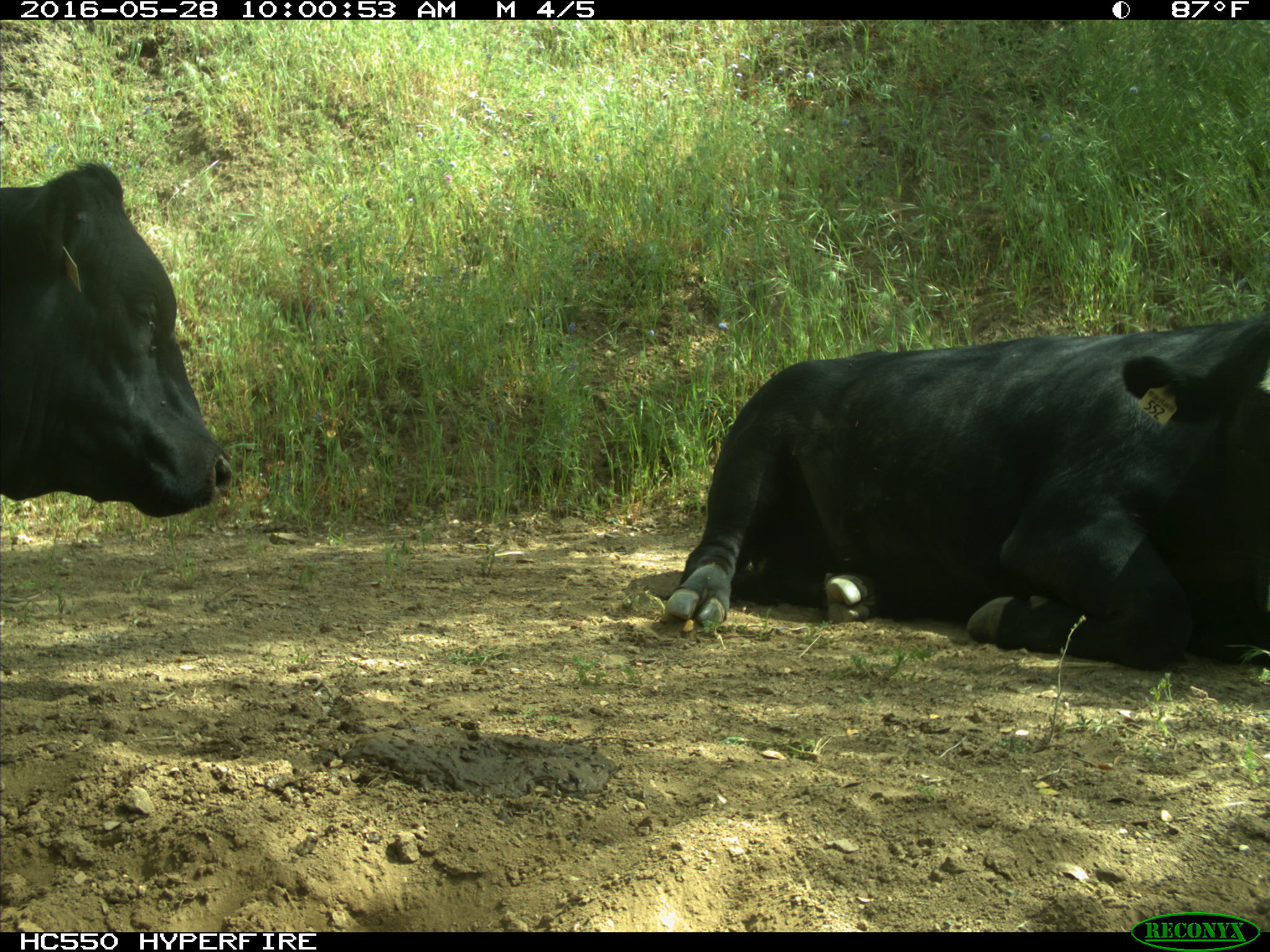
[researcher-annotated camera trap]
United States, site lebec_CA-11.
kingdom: Animalia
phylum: Chordata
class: Mammalia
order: Artiodactyla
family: Bovidae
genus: Bos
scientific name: Bos taurus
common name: domestic cow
Bos taurus (domestic cow).